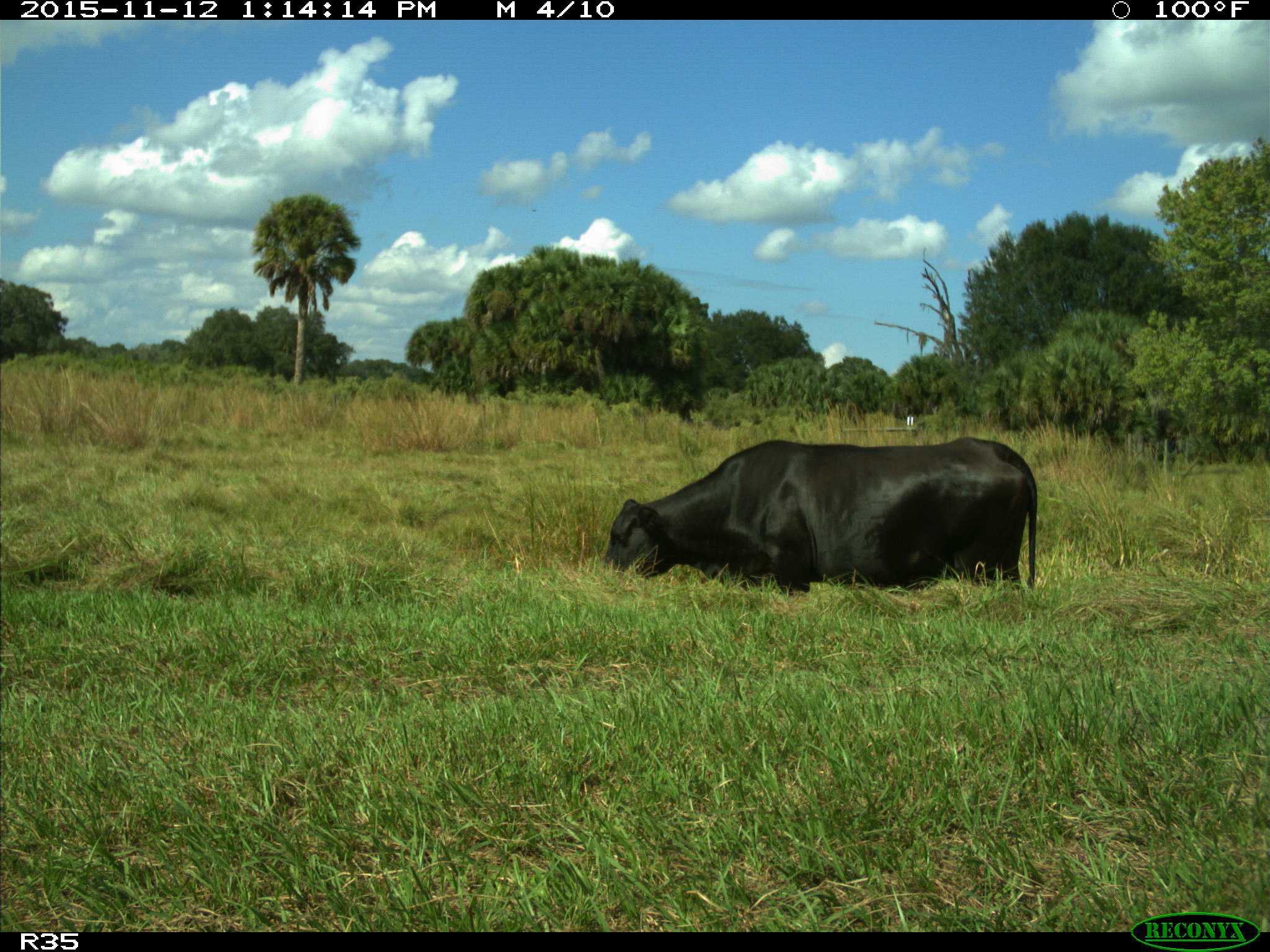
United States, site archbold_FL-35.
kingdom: Animalia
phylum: Chordata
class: Mammalia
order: Artiodactyla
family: Bovidae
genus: Bos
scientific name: Bos taurus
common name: domestic cow